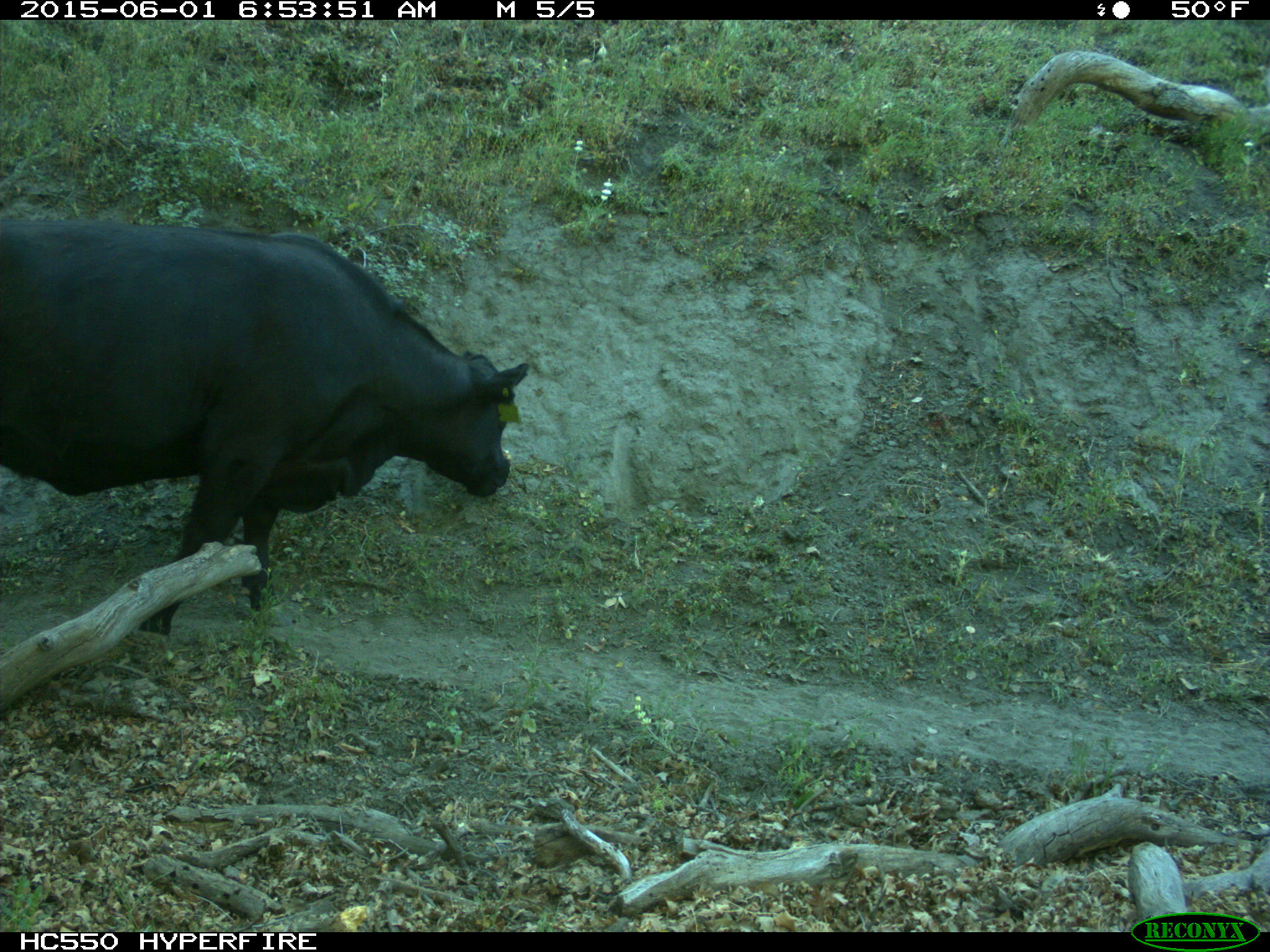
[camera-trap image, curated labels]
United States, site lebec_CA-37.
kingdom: Animalia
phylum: Chordata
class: Mammalia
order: Artiodactyla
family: Bovidae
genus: Bos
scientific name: Bos taurus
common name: domestic cow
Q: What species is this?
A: Bos taurus (domestic cow).